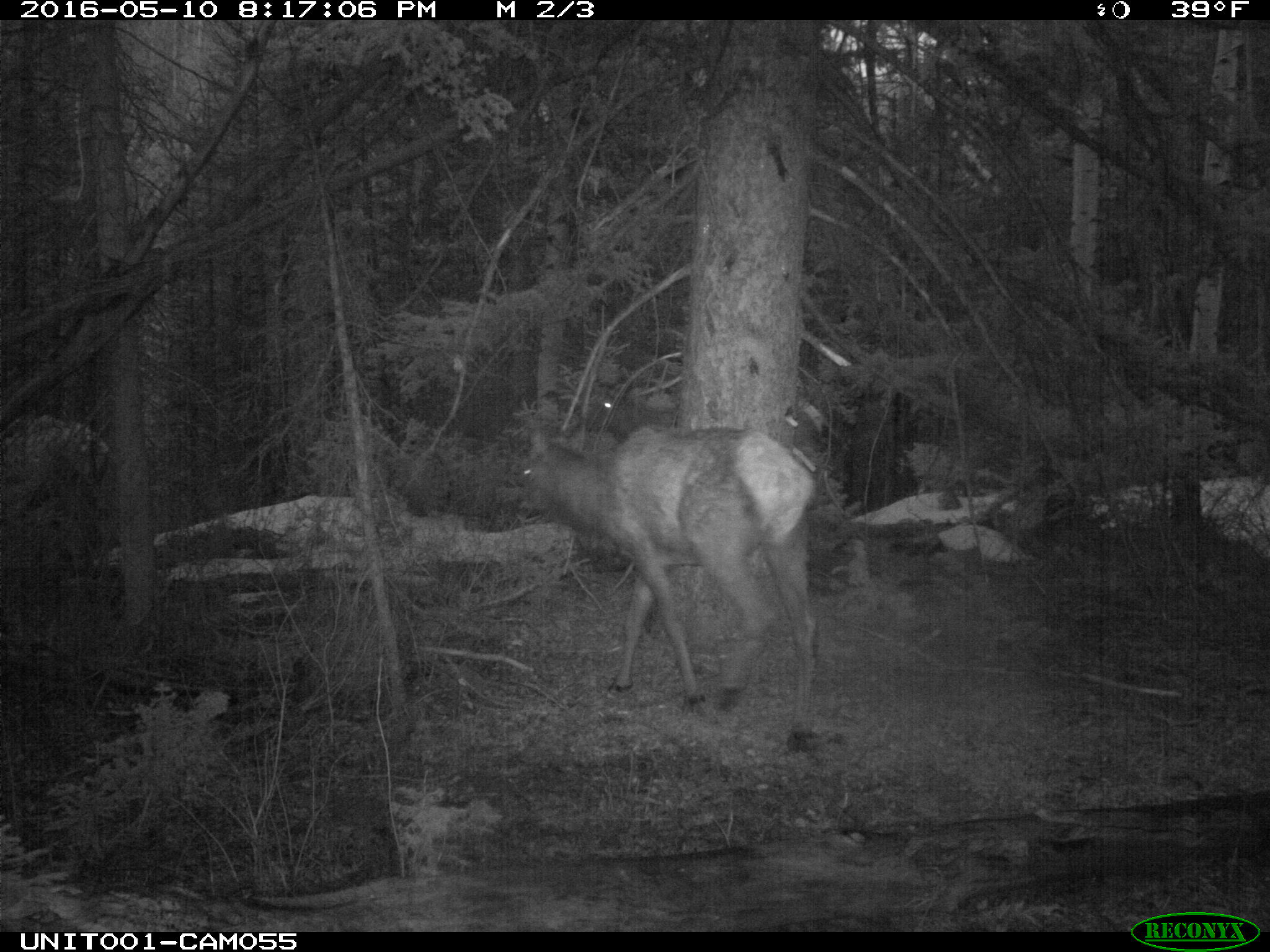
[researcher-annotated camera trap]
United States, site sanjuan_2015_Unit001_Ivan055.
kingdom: Animalia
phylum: Chordata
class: Mammalia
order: Artiodactyla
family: Cervidae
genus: Cervus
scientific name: Cervus elaphus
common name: red deer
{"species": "Cervus elaphus (red deer)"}